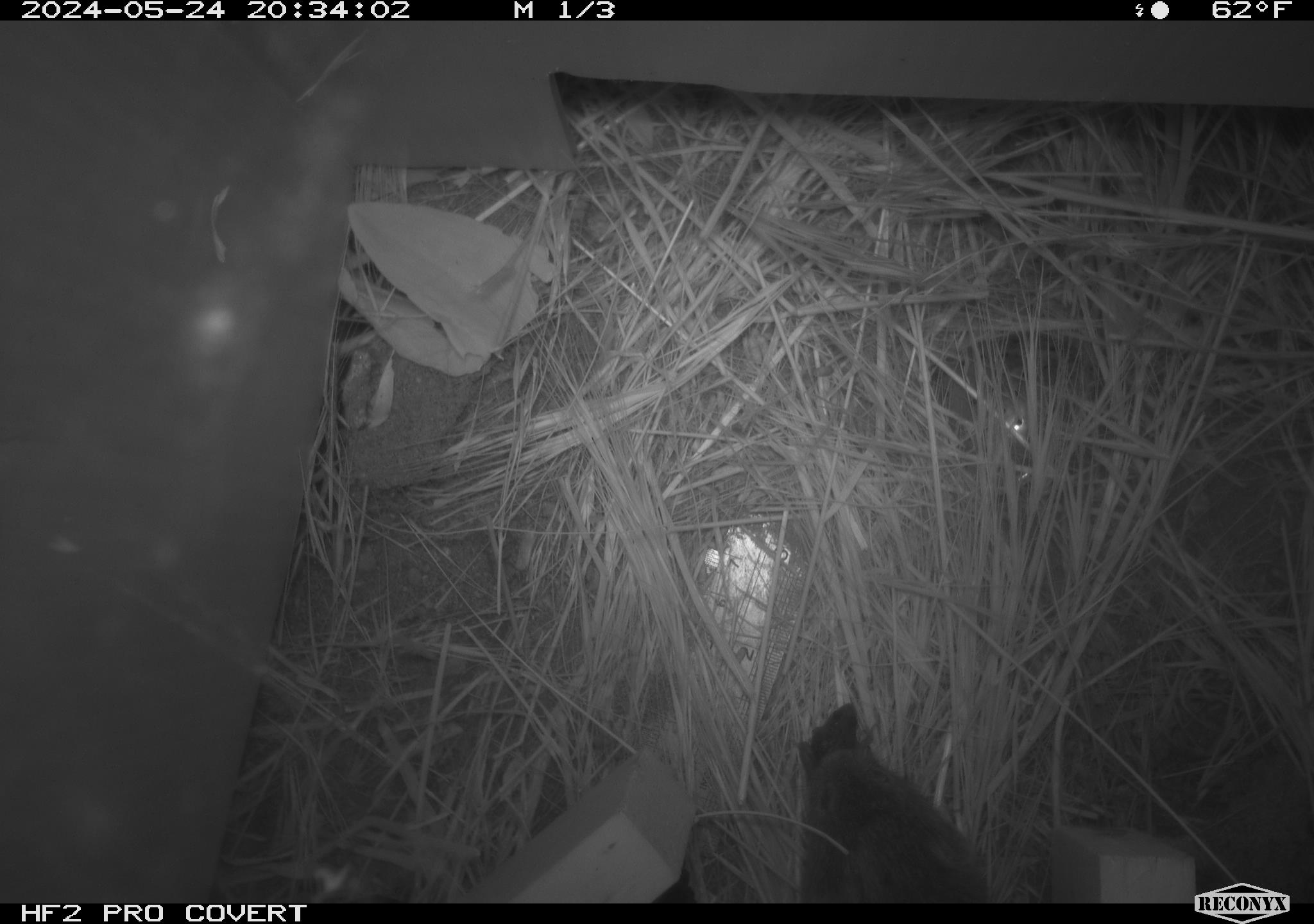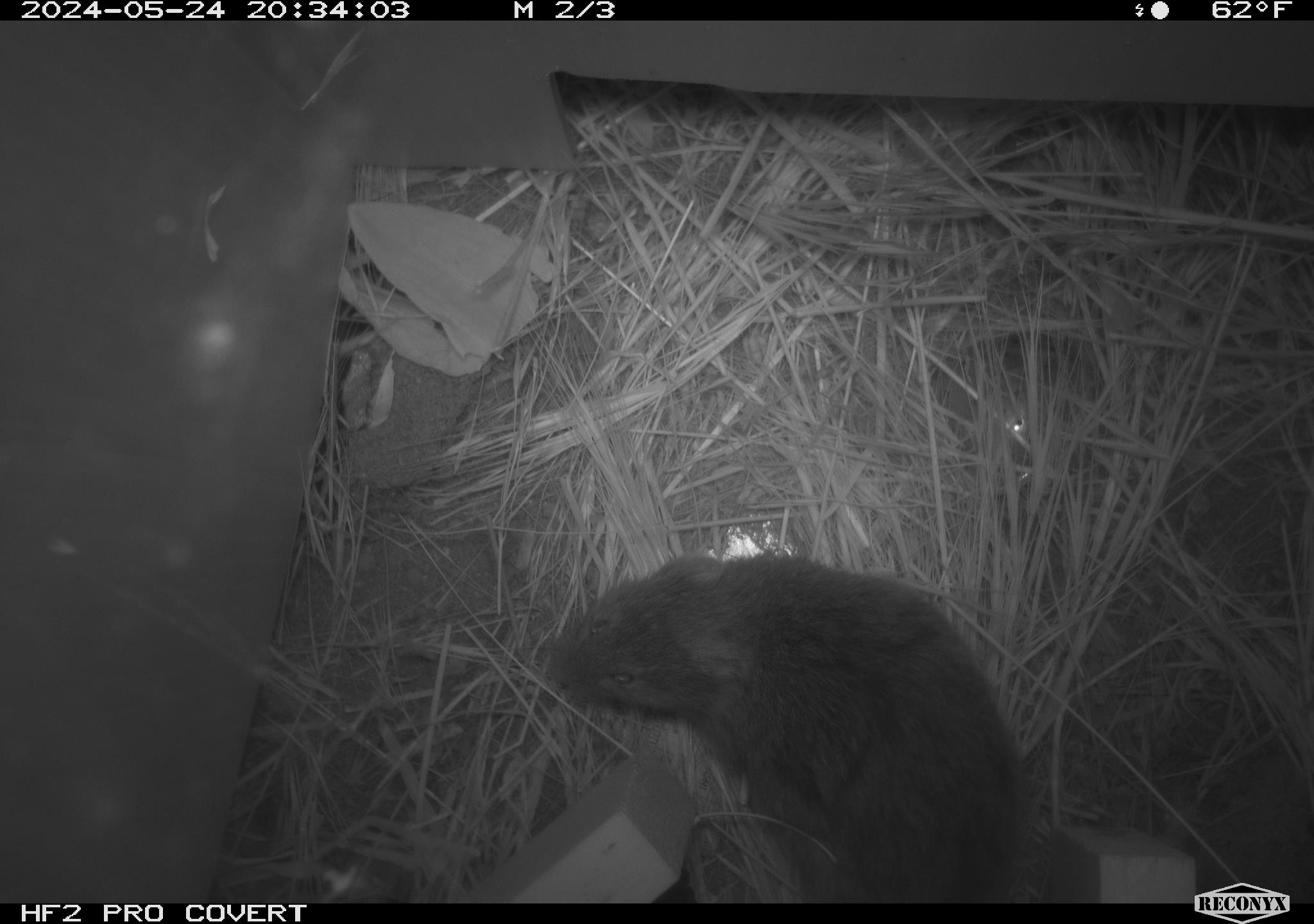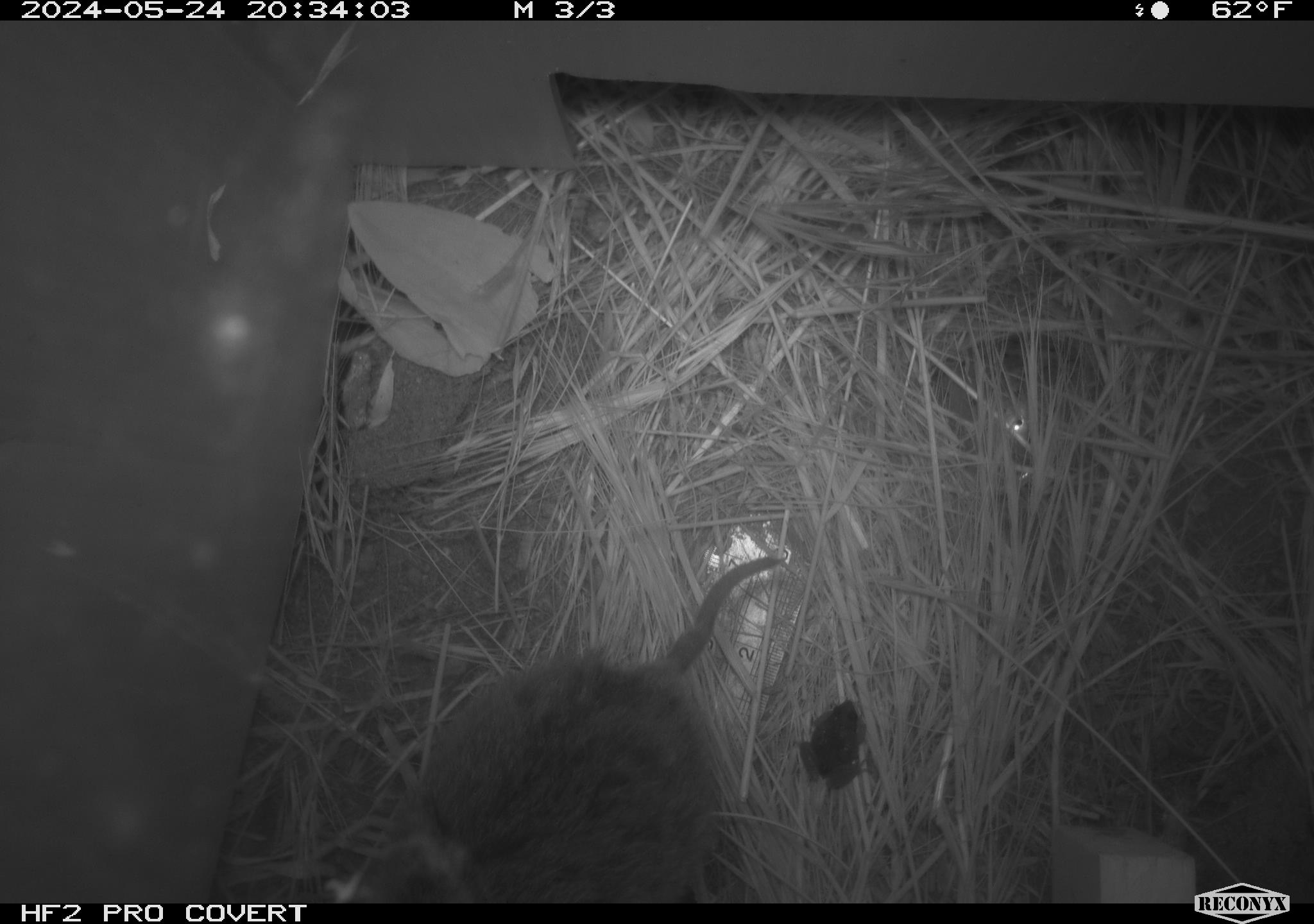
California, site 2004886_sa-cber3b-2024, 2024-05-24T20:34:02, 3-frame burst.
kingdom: Animalia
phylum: Chordata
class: Mammalia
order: Rodentia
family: Cricetidae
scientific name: Arvicolinae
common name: voles, lemmings, and muskrats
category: arvicolinae subfamily